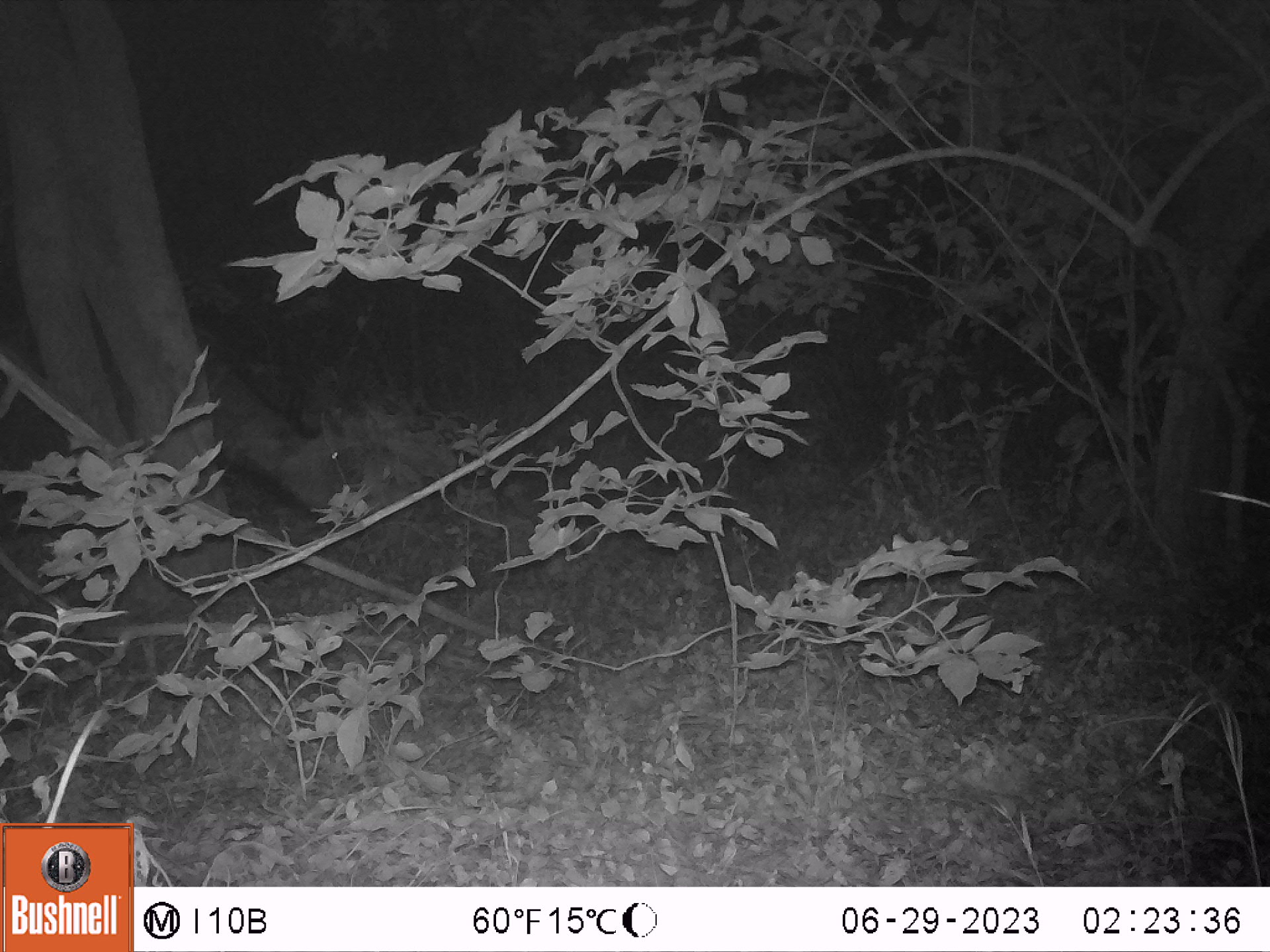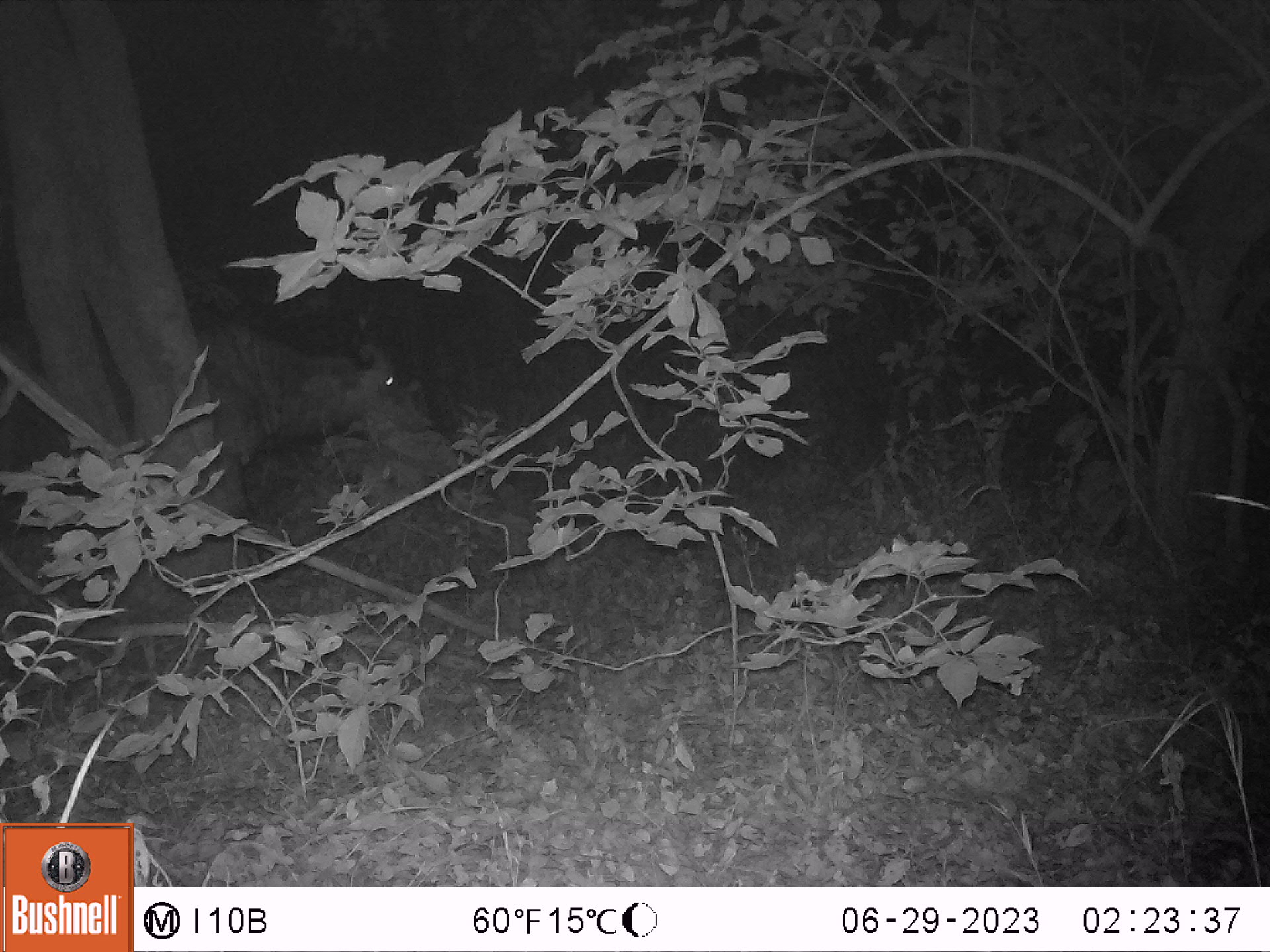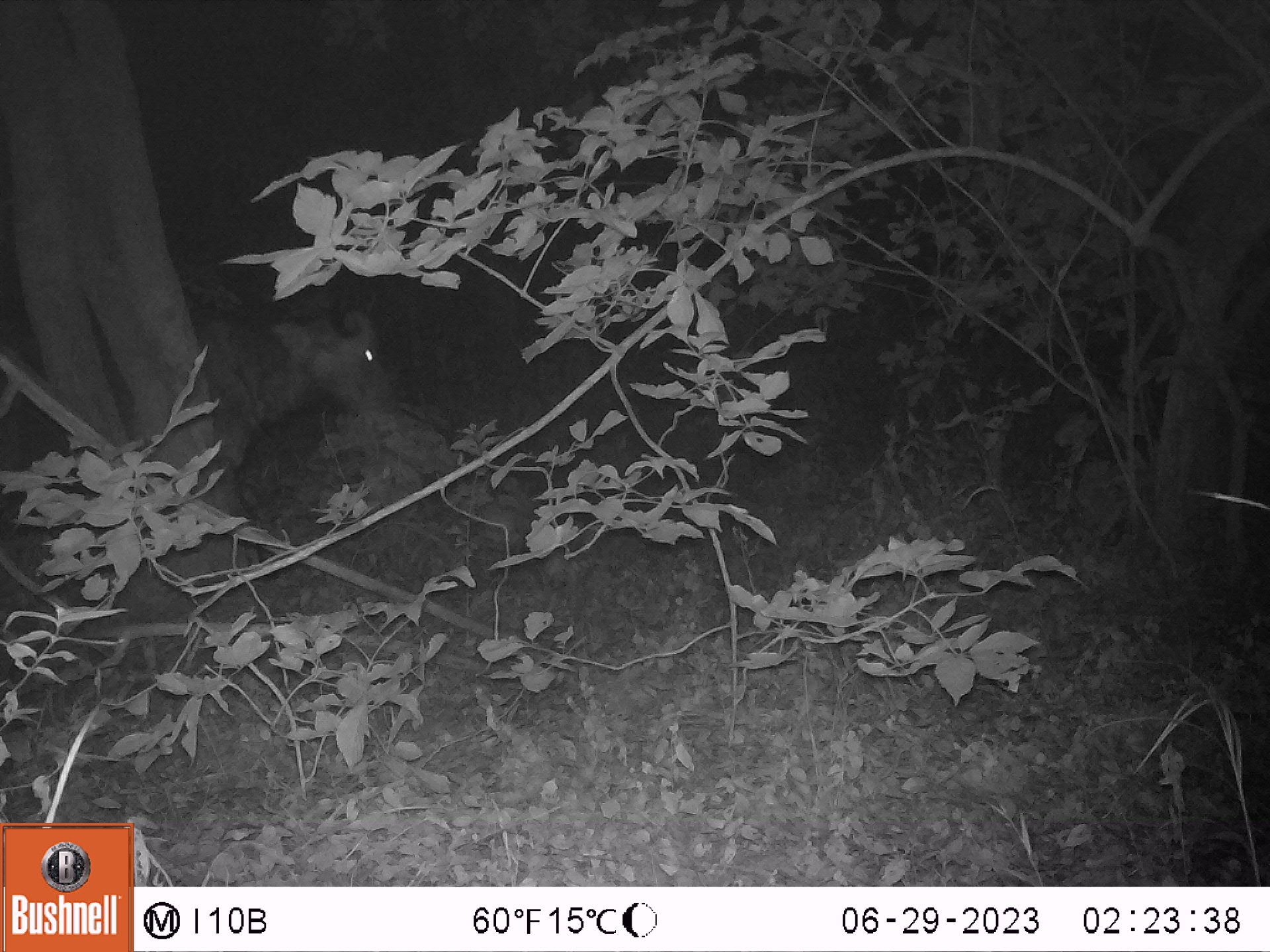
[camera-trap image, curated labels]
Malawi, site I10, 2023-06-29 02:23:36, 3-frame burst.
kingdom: Animalia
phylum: Chordata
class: Mammalia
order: Artiodactyla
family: Bovidae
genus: Syncerus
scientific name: Syncerus caffer caffer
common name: cape buffalo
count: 1